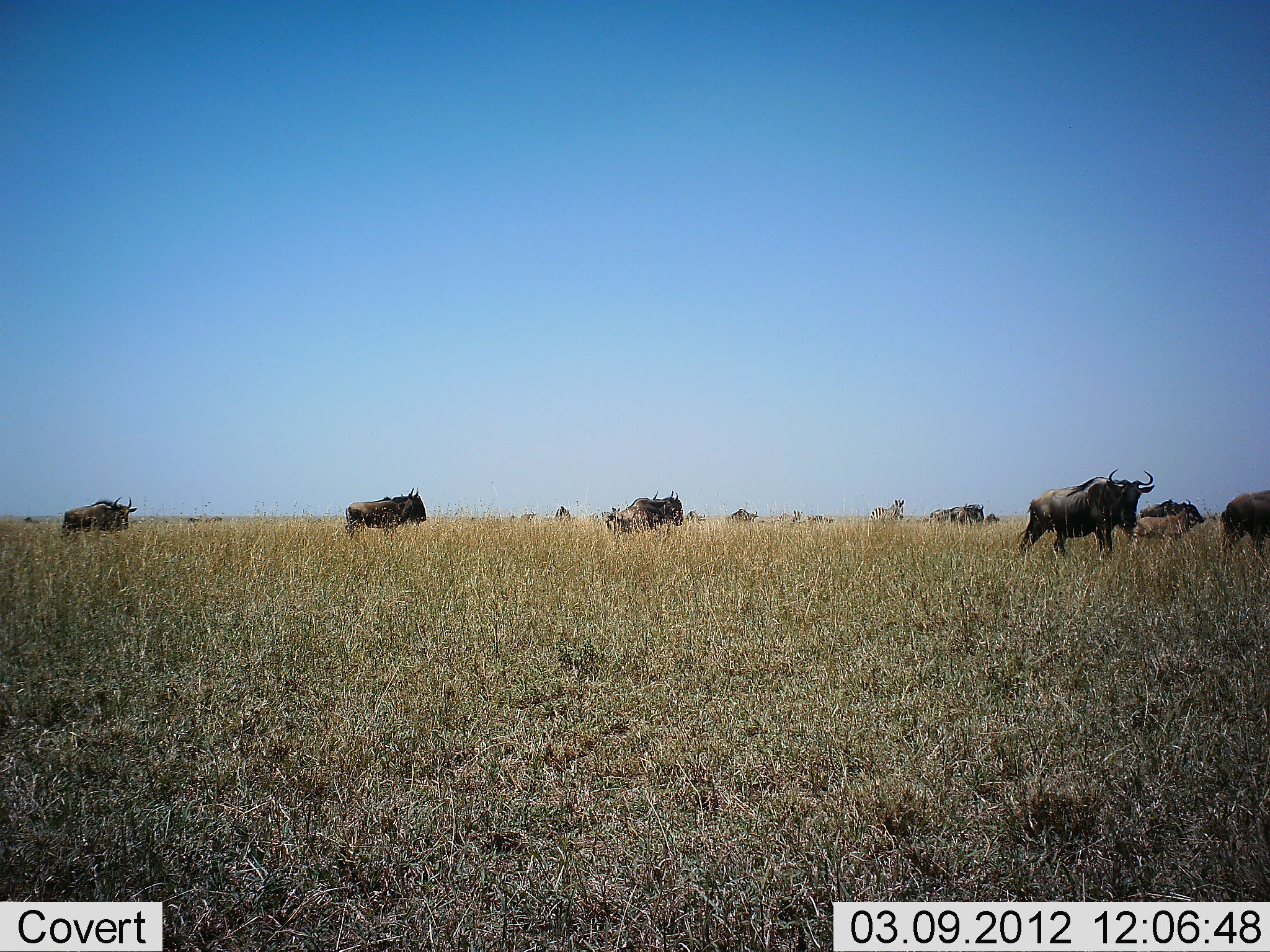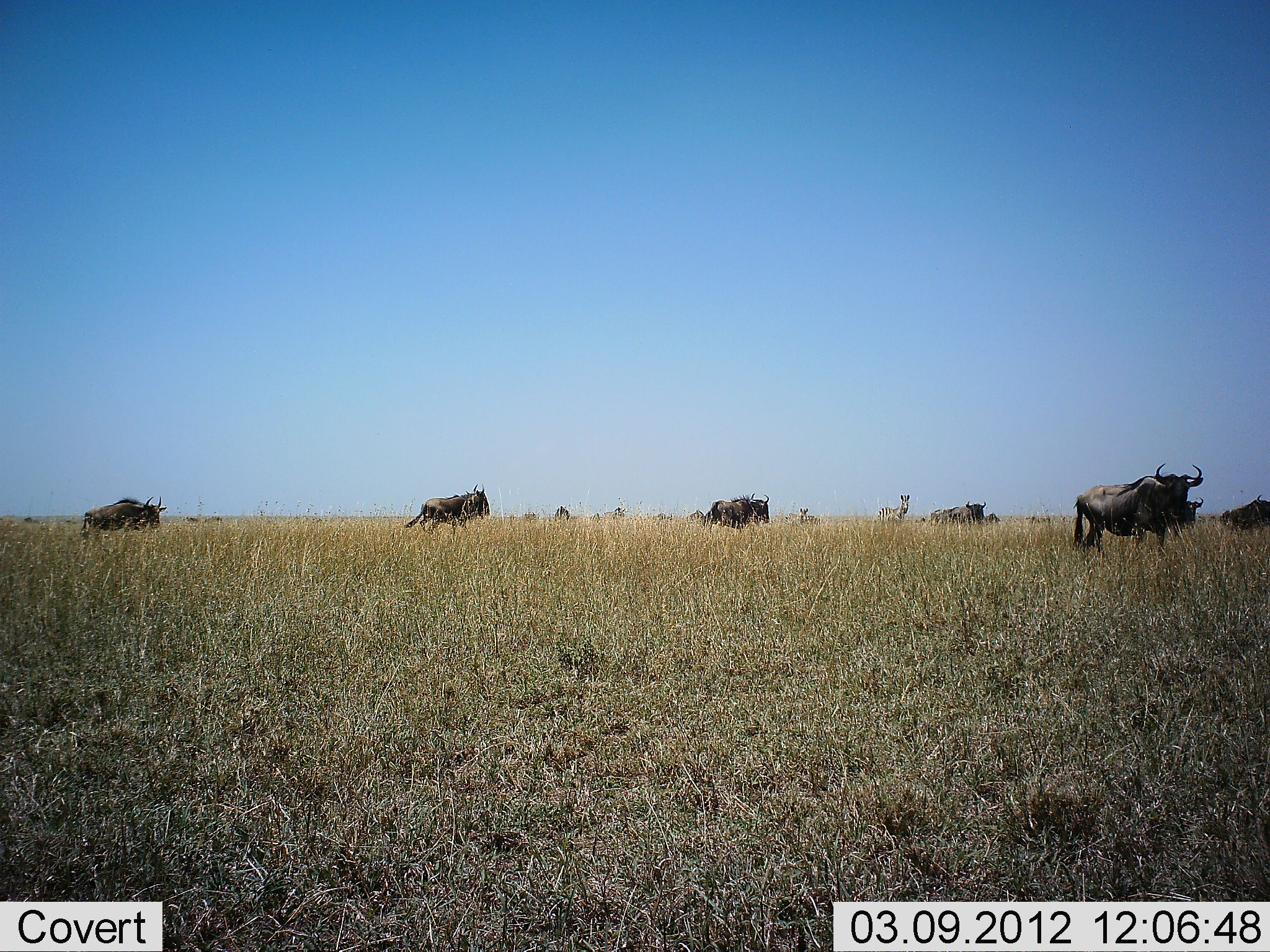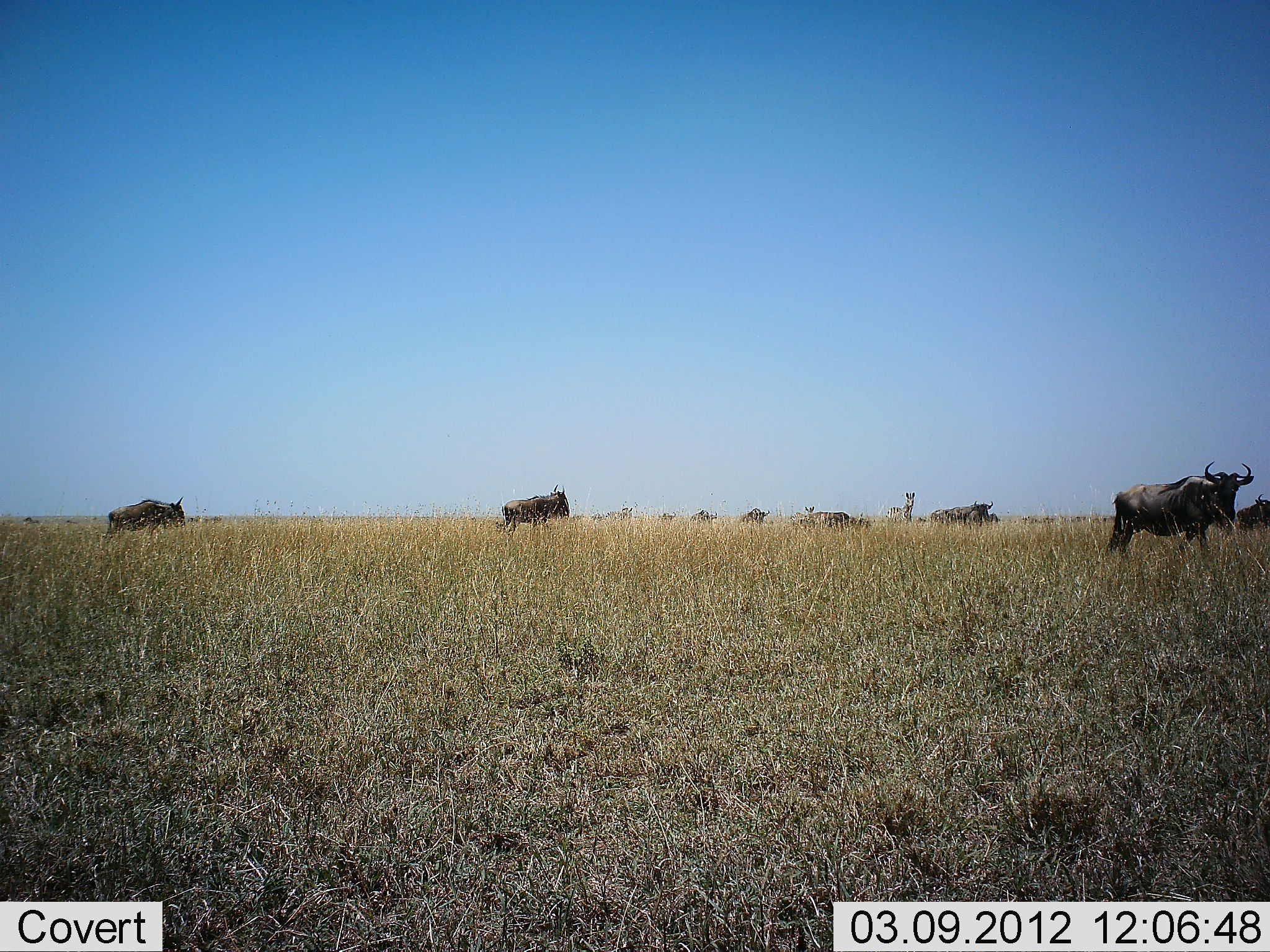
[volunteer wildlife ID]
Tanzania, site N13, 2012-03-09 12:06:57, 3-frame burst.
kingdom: Animalia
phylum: Chordata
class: Mammalia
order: Artiodactyla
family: Bovidae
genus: Connochaetes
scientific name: Connochaetes taurinus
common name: blue wildebeest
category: wildebeest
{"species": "wildebeest (blue wildebeest) (Connochaetes taurinus)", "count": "8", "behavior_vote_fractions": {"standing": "14%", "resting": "5%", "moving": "95%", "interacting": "0%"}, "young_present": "10%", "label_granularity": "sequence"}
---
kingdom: Animalia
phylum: Chordata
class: Mammalia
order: Perissodactyla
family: Equidae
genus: Equus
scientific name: Equus quagga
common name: plains zebra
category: zebra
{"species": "zebra (plains zebra) (Equus quagga)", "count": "2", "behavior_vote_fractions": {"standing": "33%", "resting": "0%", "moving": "60%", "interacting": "0%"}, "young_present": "0%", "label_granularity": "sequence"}